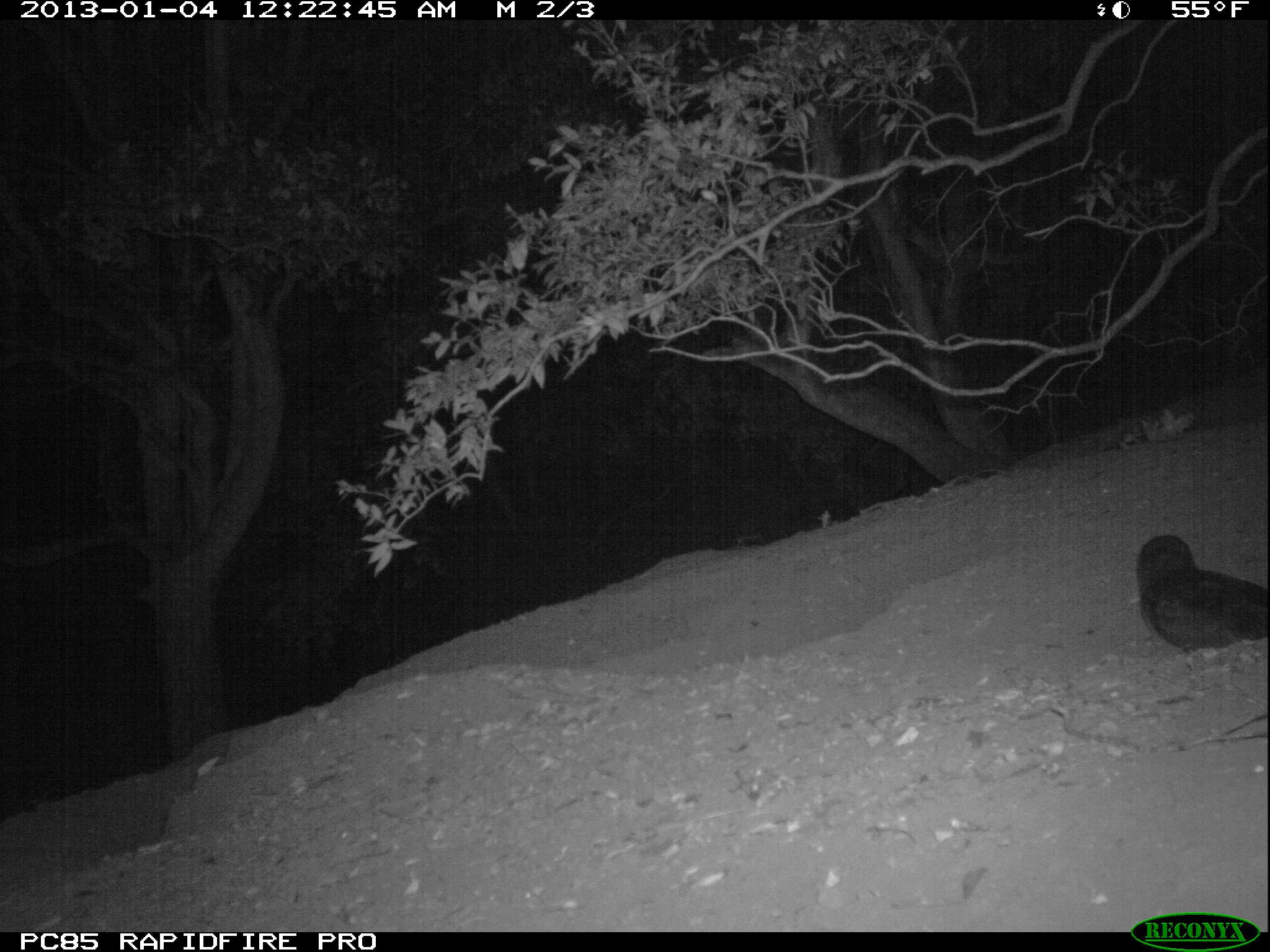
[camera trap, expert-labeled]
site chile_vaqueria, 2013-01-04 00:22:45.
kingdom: Animalia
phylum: Chordata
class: Aves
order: Procellariiformes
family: Procellariidae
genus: Calonectris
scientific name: Calonectris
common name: shearwater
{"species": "shearwater (Calonectris)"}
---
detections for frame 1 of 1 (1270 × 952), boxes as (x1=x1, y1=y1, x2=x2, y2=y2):
shearwater: (x1=1135, y1=531, x2=1270, y2=666)